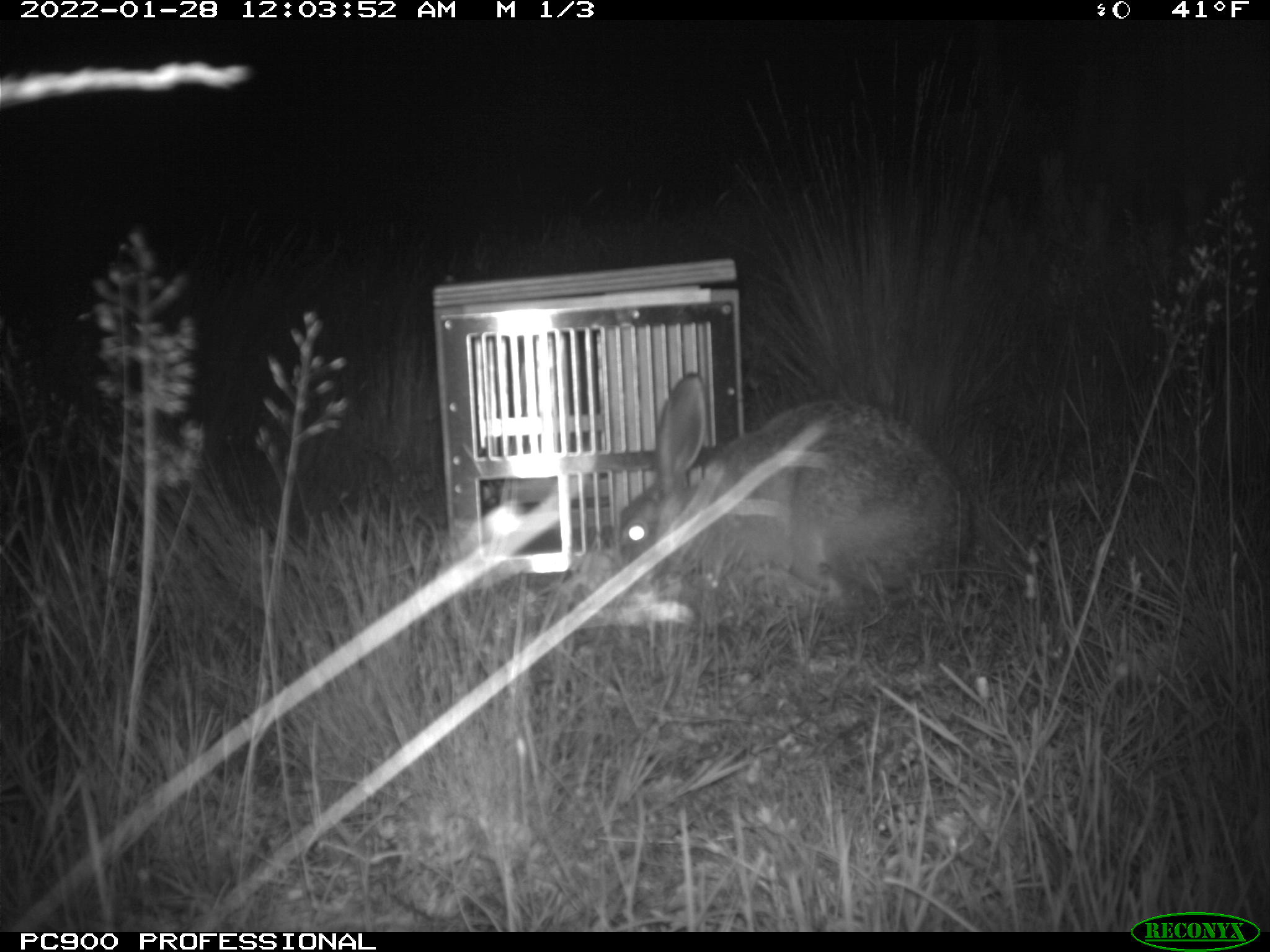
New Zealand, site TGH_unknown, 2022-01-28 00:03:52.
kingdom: Animalia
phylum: Chordata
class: Mammalia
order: Lagomorpha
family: Leporidae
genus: Lepus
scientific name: Lepus europaeus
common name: brown hare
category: hare